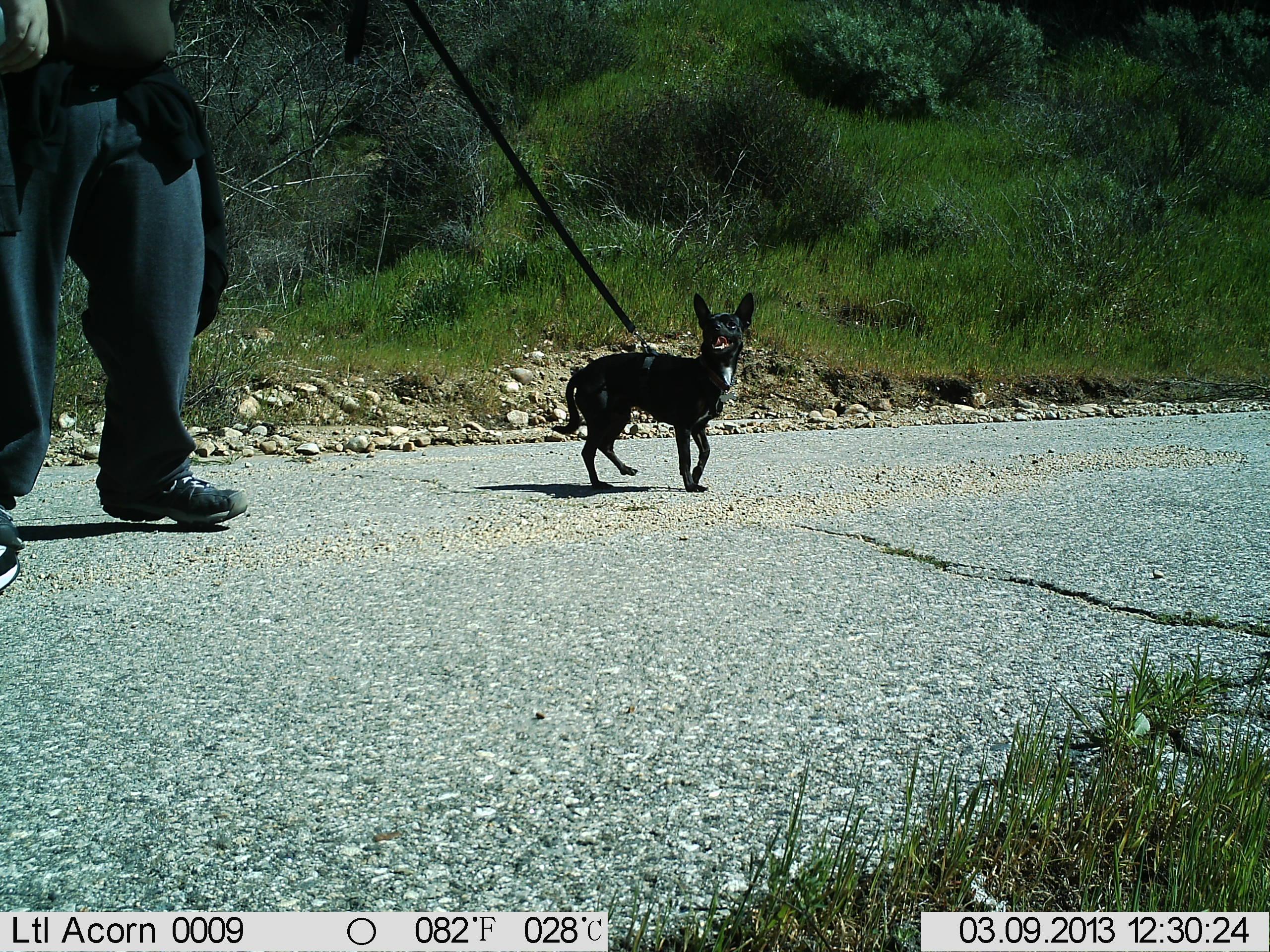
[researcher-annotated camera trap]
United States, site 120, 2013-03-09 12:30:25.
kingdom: Animalia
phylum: Chordata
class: Mammalia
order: Carnivora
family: Canidae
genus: Canis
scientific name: Canis familiaris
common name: domestic dog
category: dog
Dog (domestic dog) (Canis familiaris).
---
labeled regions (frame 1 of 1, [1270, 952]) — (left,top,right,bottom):
dog: (559,289,759,489)